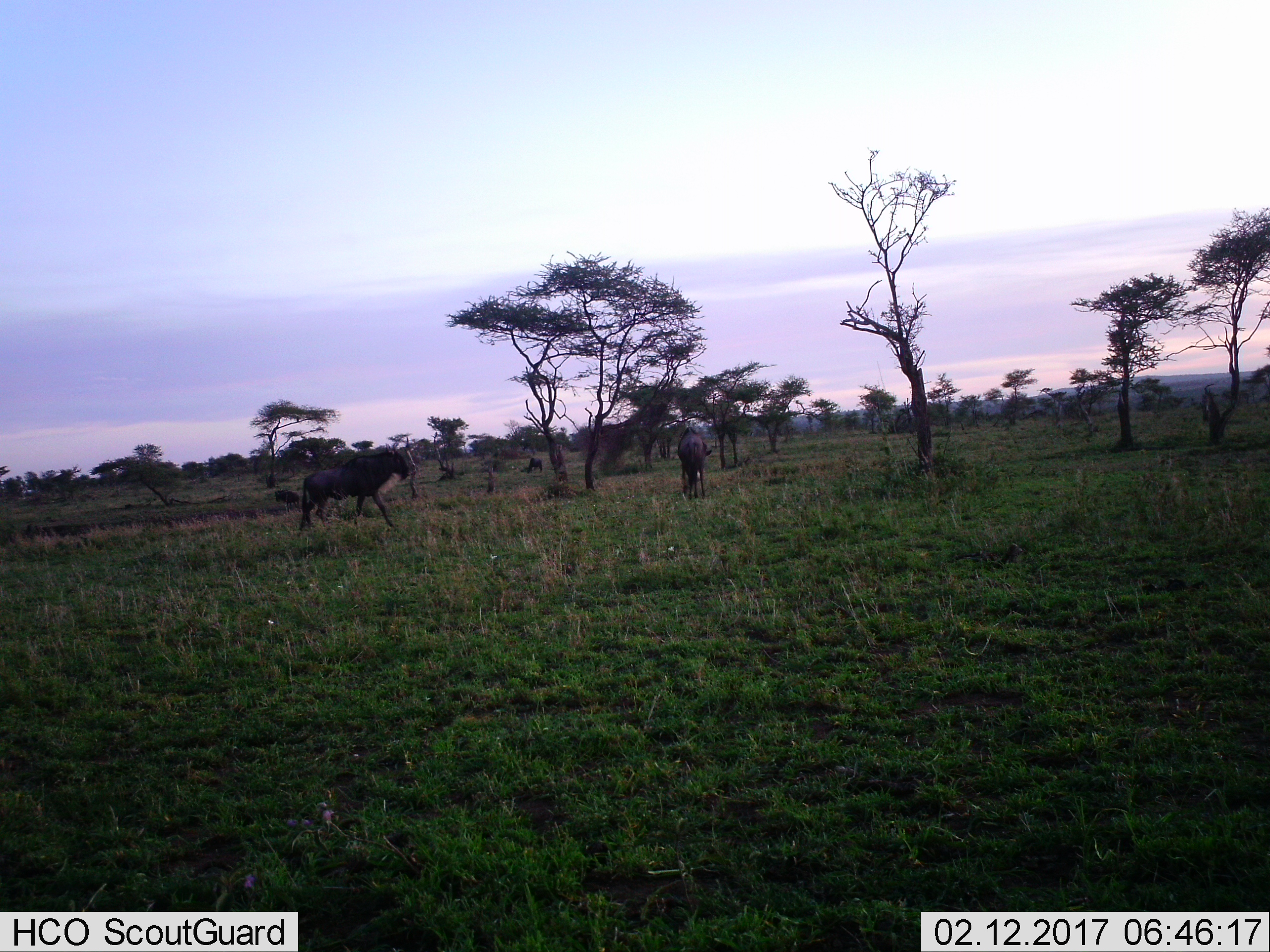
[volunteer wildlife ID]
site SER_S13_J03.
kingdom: Animalia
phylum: Chordata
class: Mammalia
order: Artiodactyla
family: Bovidae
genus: Connochaetes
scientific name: Connochaetes taurinus taurinus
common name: blue wildebeest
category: wildebeestblue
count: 4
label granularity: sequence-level